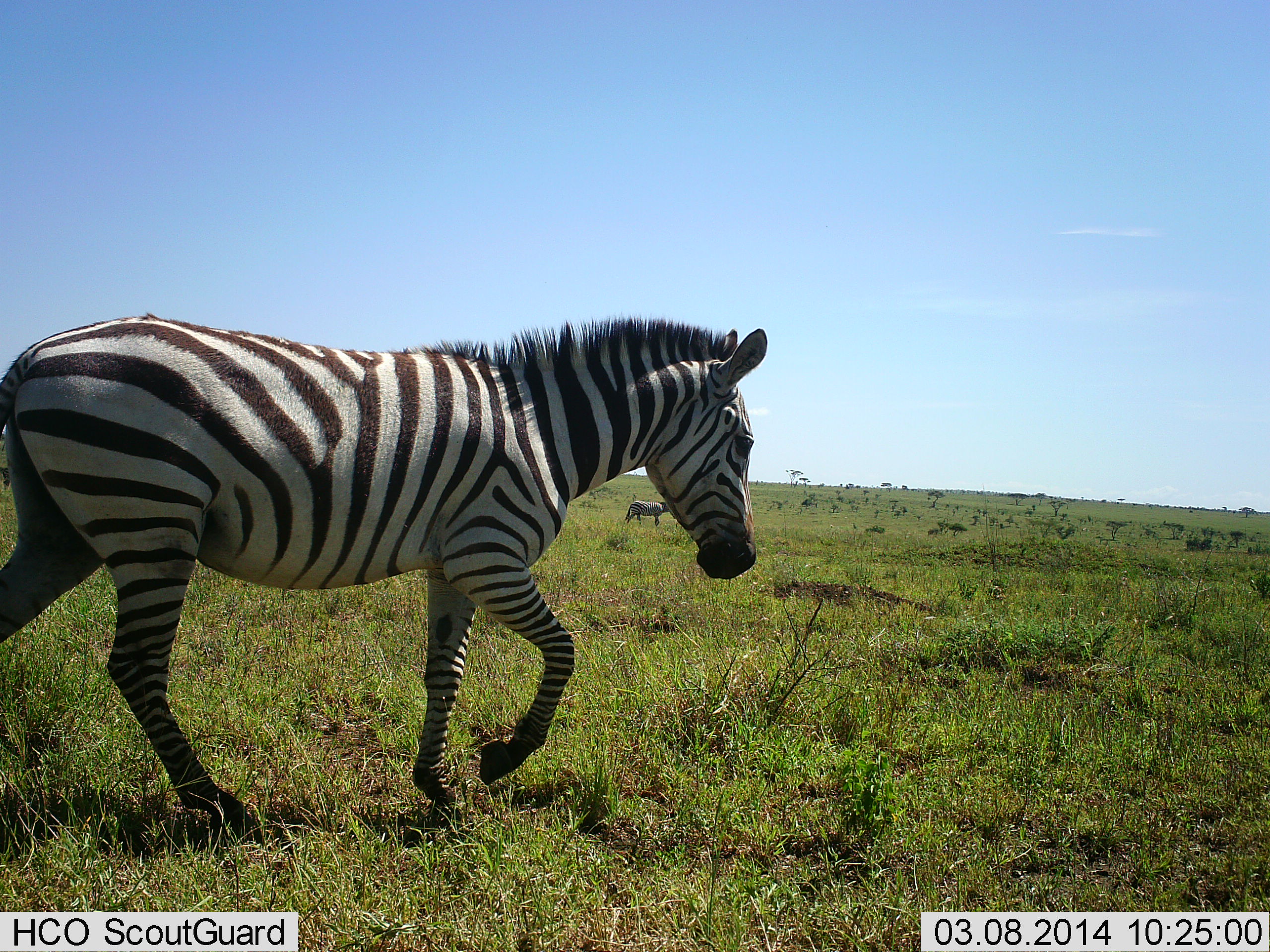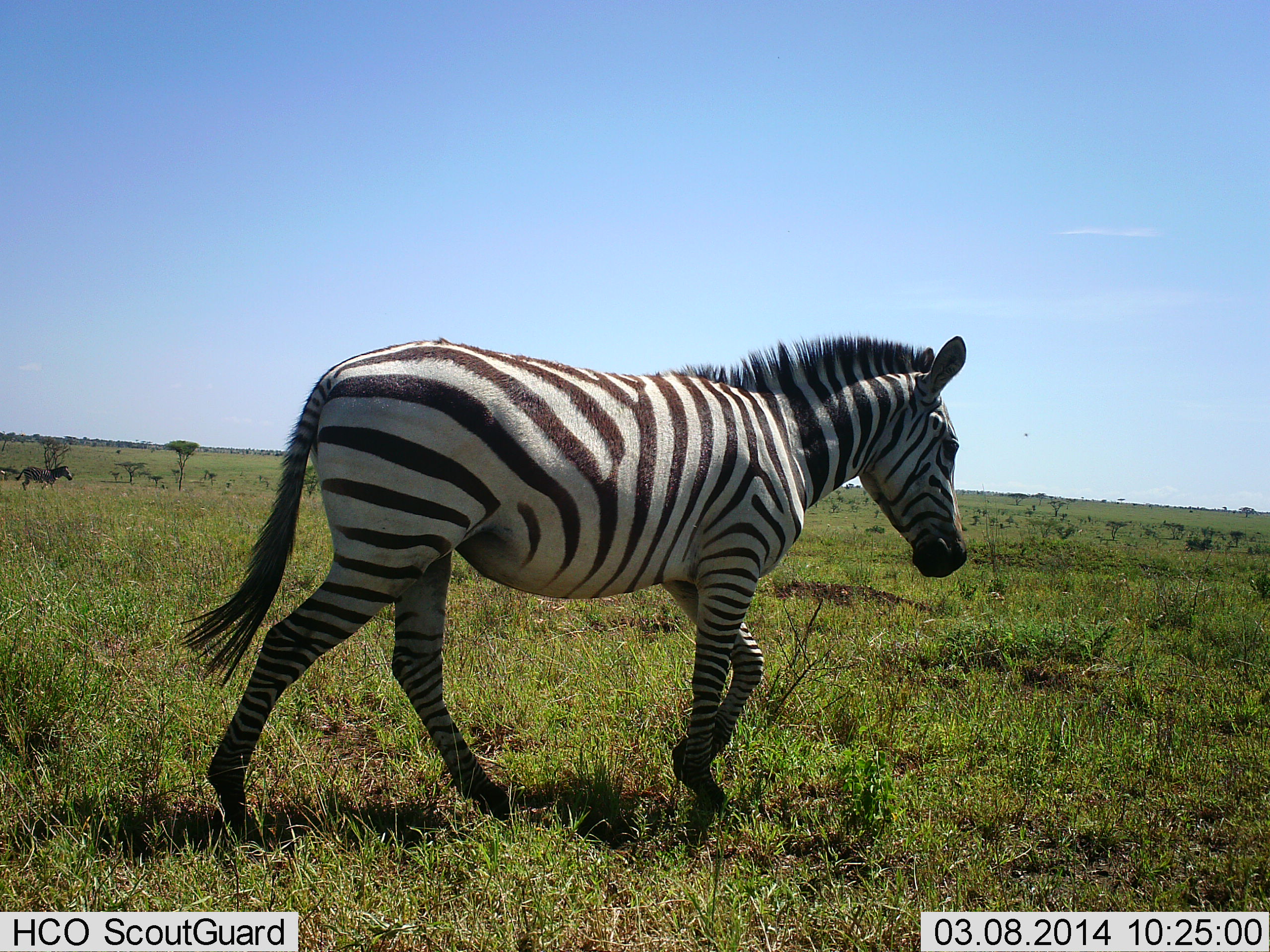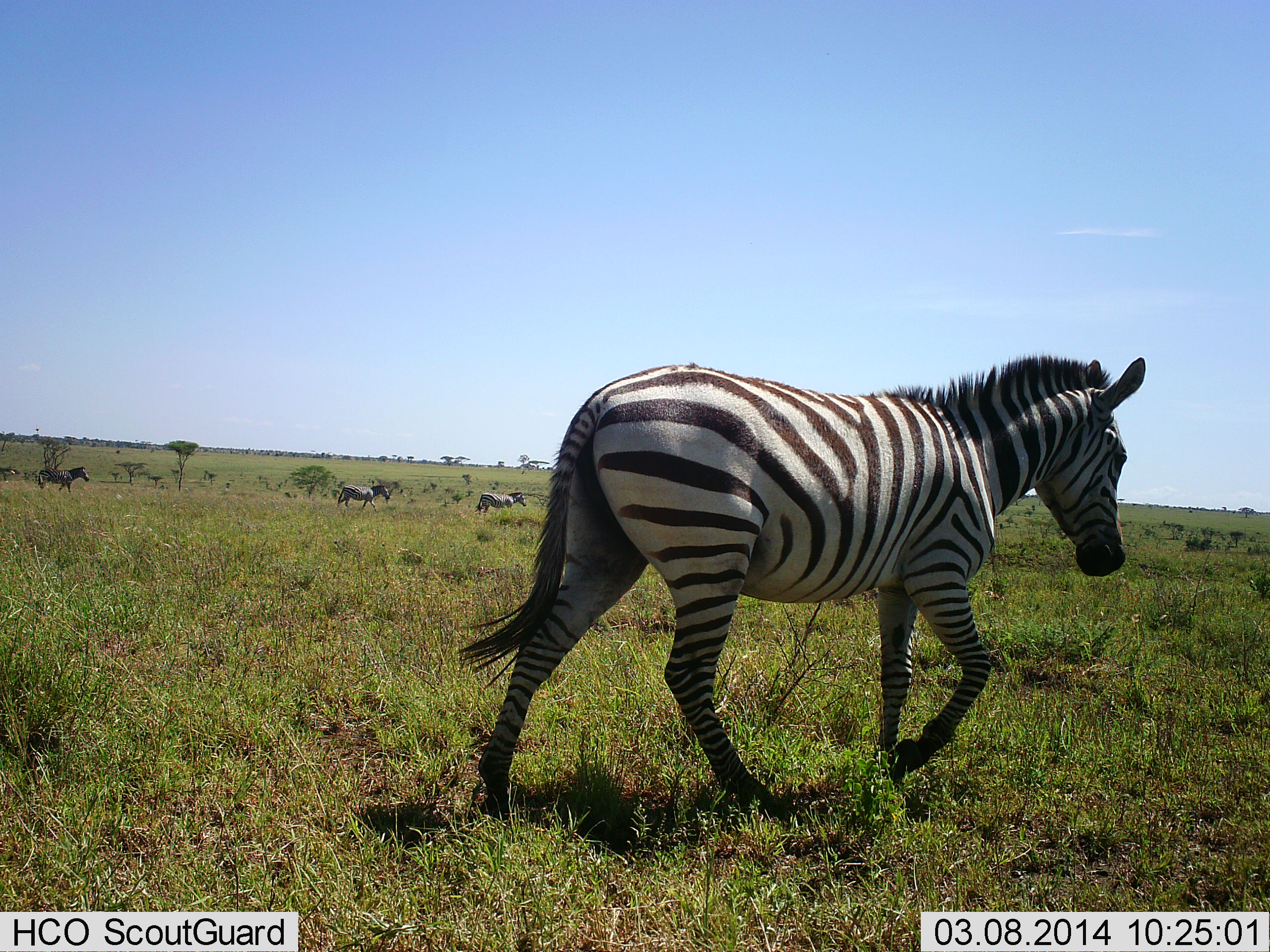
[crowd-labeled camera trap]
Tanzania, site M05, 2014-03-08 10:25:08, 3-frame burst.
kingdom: Animalia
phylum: Chordata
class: Mammalia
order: Perissodactyla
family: Equidae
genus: Equus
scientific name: Equus quagga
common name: plains zebra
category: zebra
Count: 5.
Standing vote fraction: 0%.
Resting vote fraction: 0%.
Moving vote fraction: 100%.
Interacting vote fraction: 0%.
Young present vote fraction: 0%.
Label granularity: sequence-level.